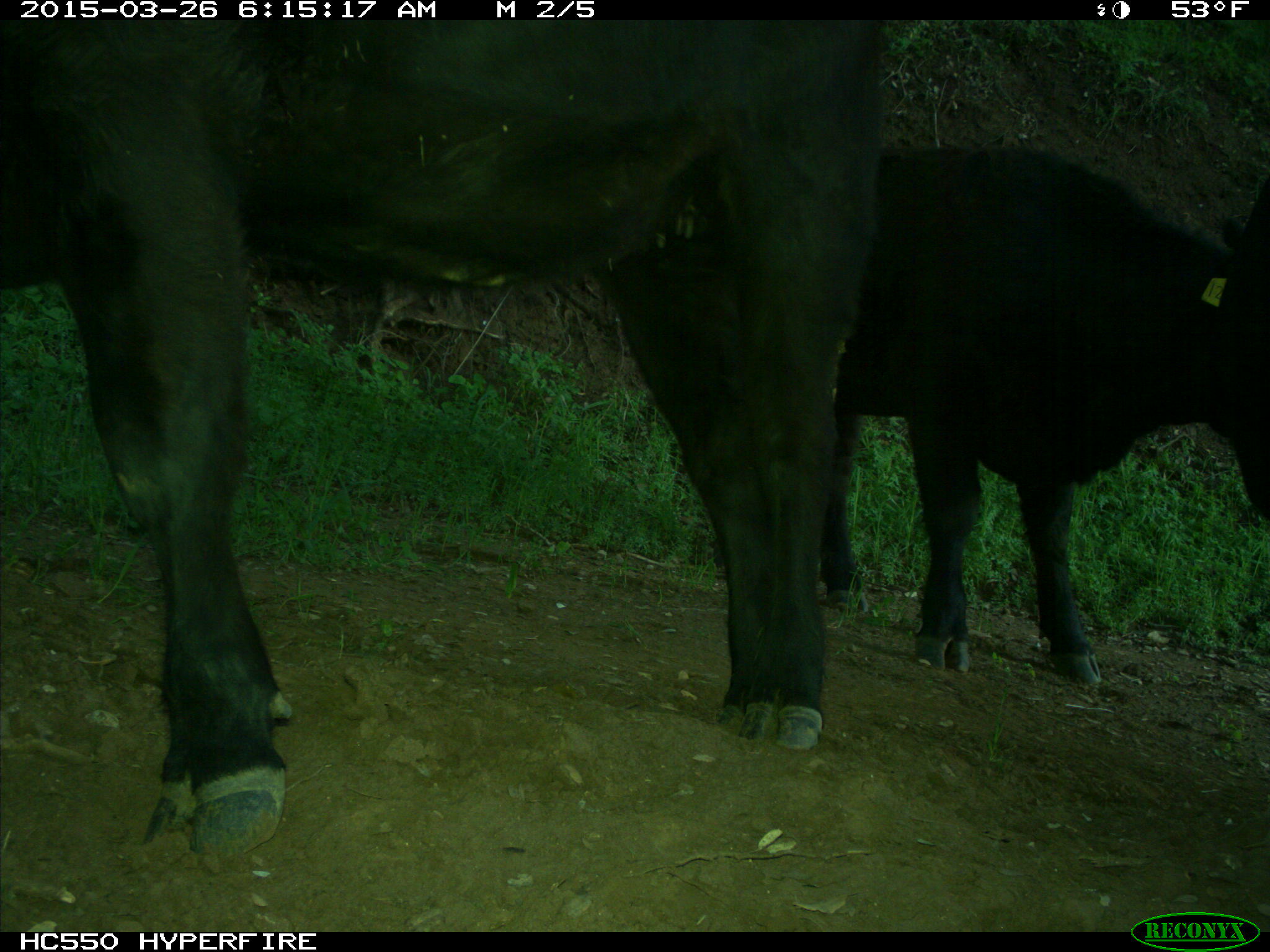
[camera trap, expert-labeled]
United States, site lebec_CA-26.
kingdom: Animalia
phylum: Chordata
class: Mammalia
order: Artiodactyla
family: Bovidae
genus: Bos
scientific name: Bos taurus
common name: domestic cow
Bos taurus (domestic cow).